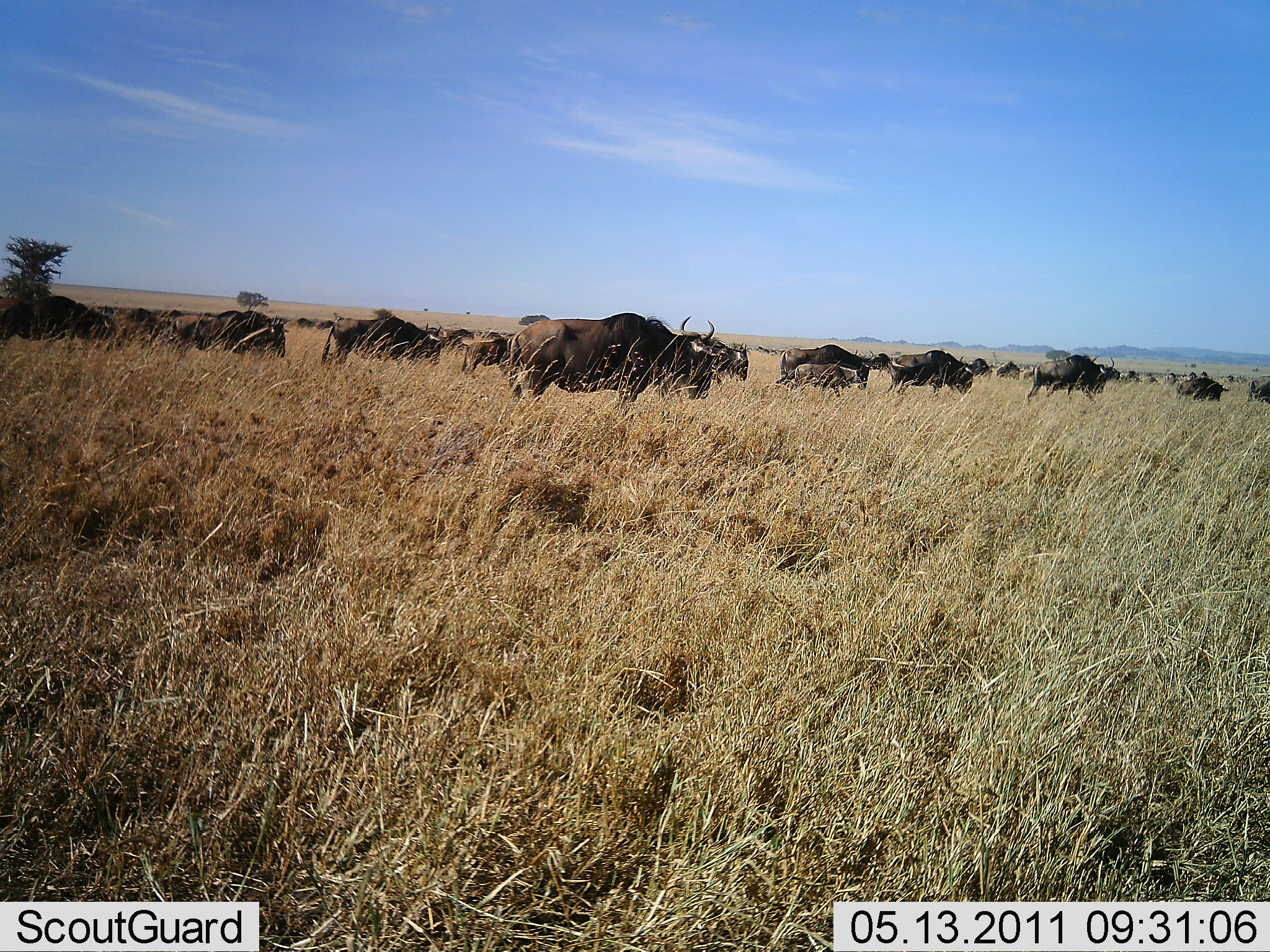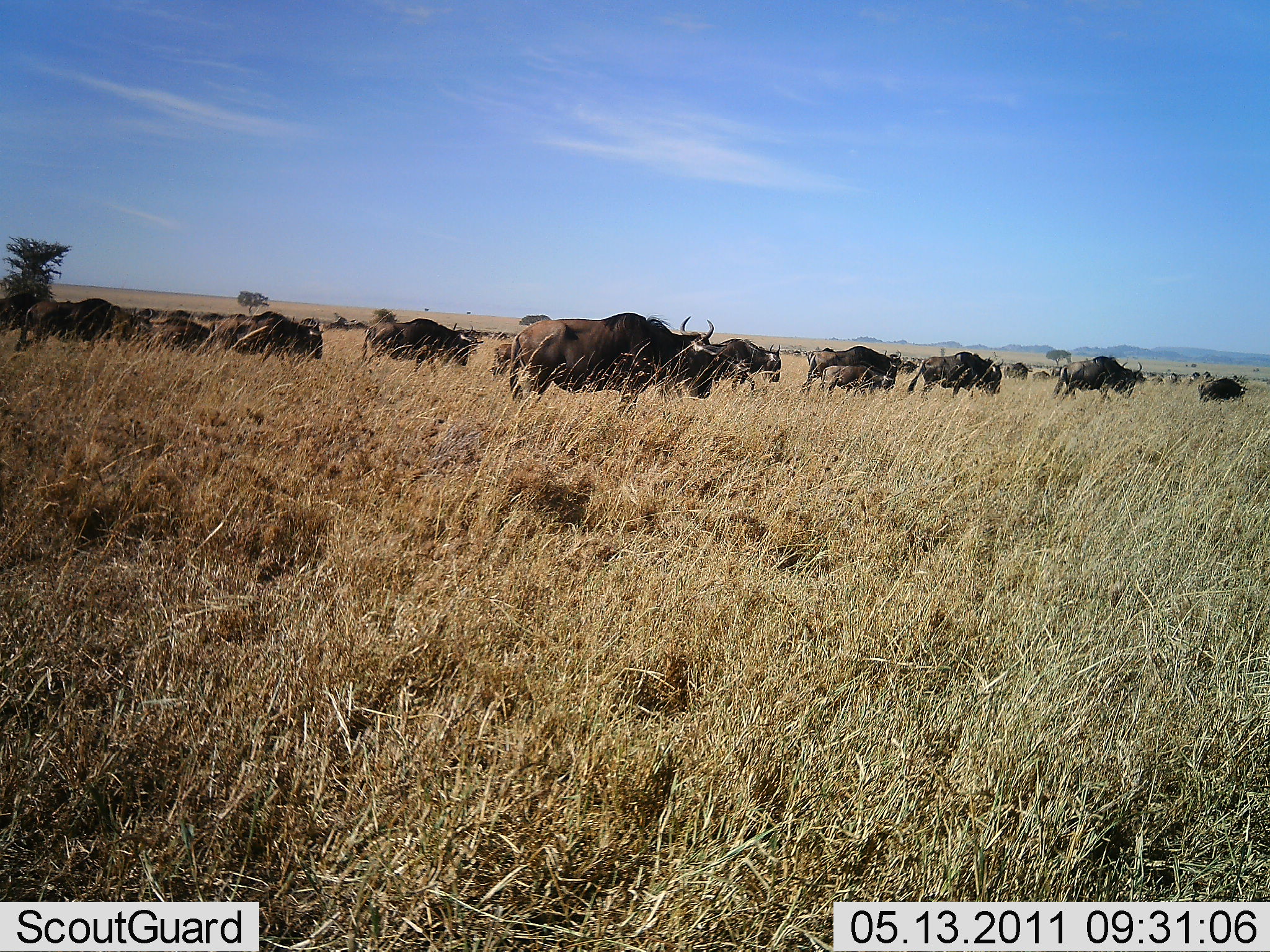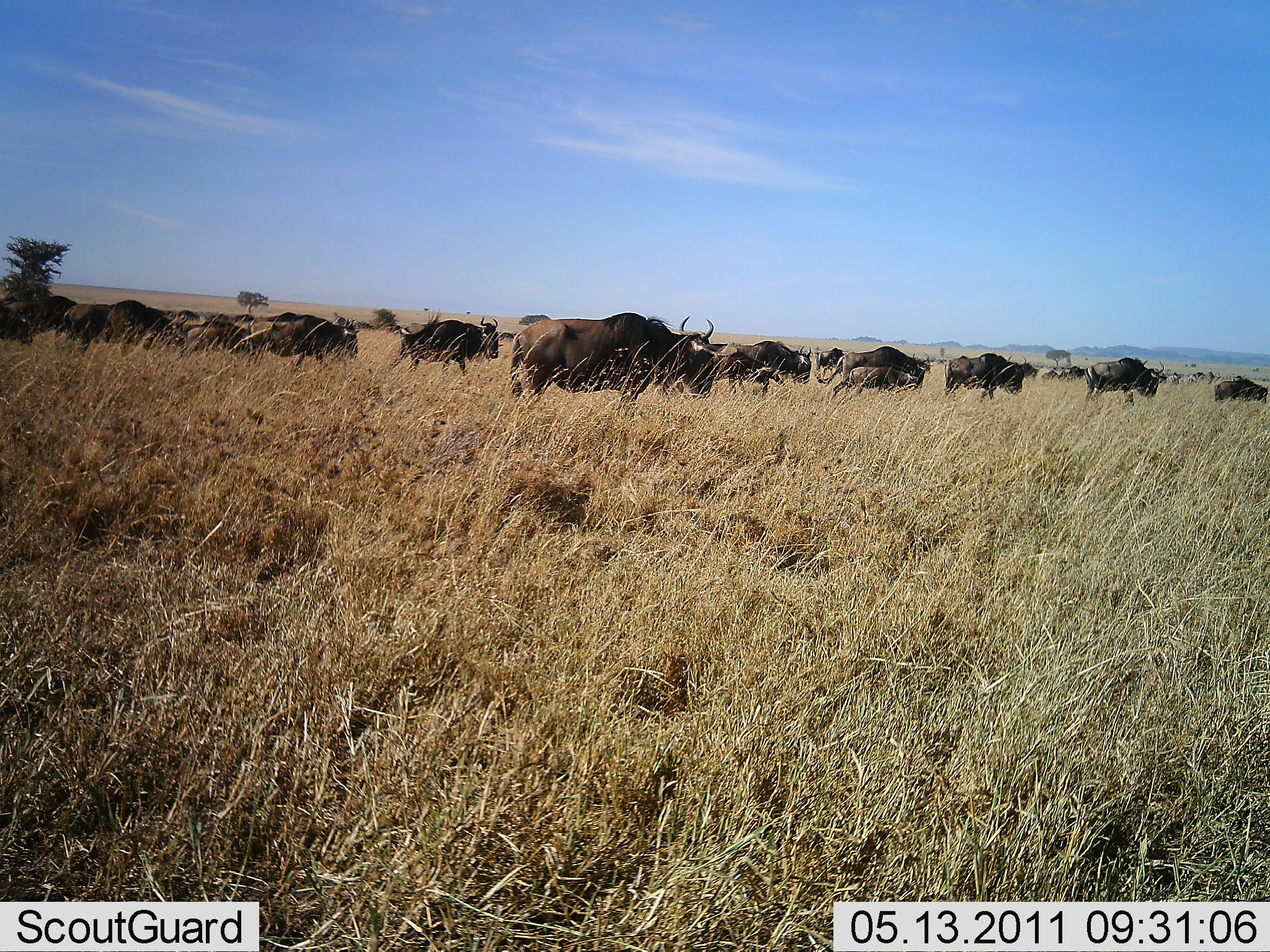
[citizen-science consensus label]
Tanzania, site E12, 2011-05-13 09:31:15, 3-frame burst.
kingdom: Animalia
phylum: Chordata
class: Mammalia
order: Artiodactyla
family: Bovidae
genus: Connochaetes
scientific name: Connochaetes taurinus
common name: blue wildebeest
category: wildebeest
Wildebeest (blue wildebeest) (Connochaetes taurinus), count 11-50. Behavior (volunteer vote fractions): standing 18%, resting 0%, moving 82%, interacting 0%. Young present (vote fraction): 9%. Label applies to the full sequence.